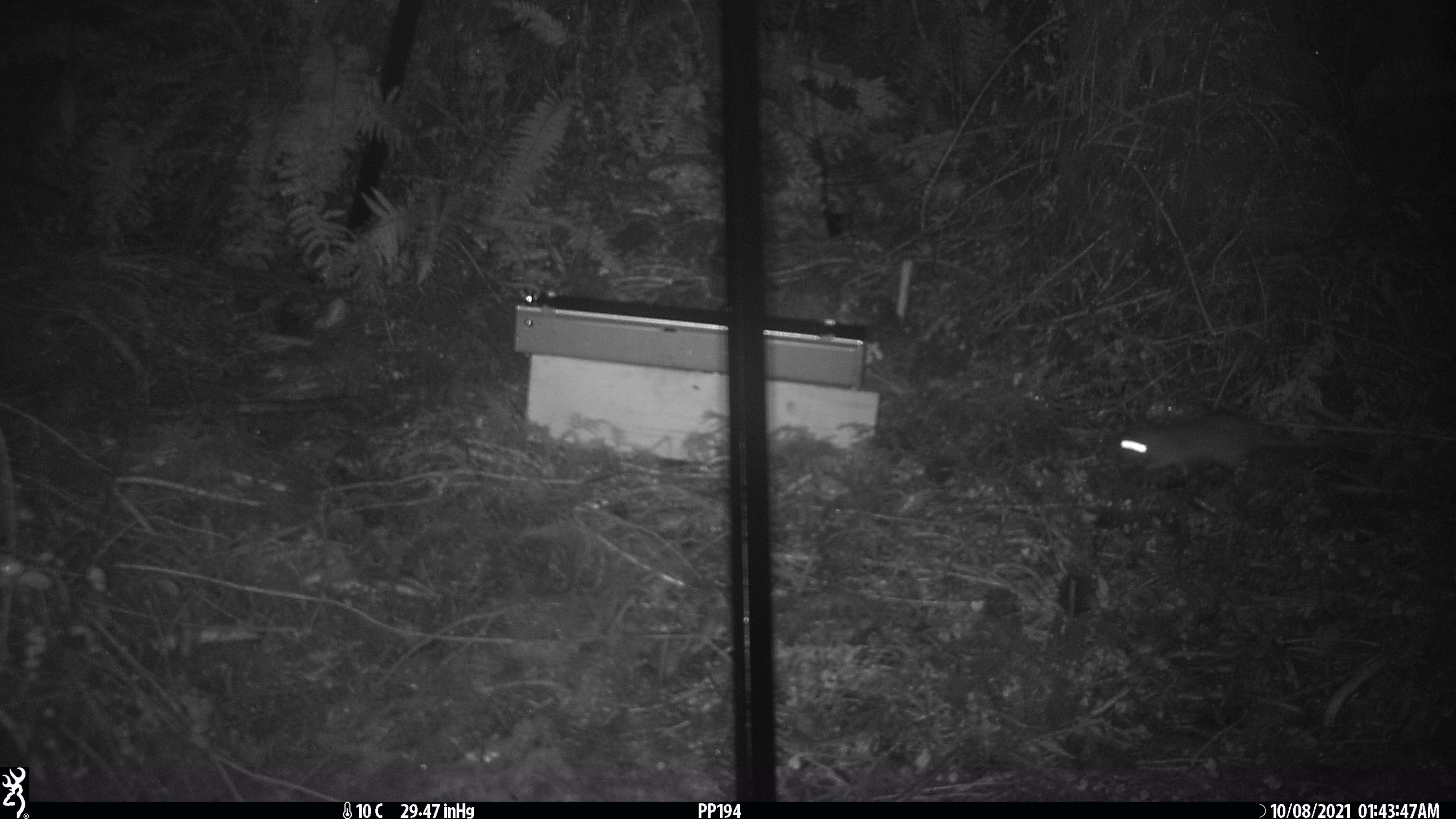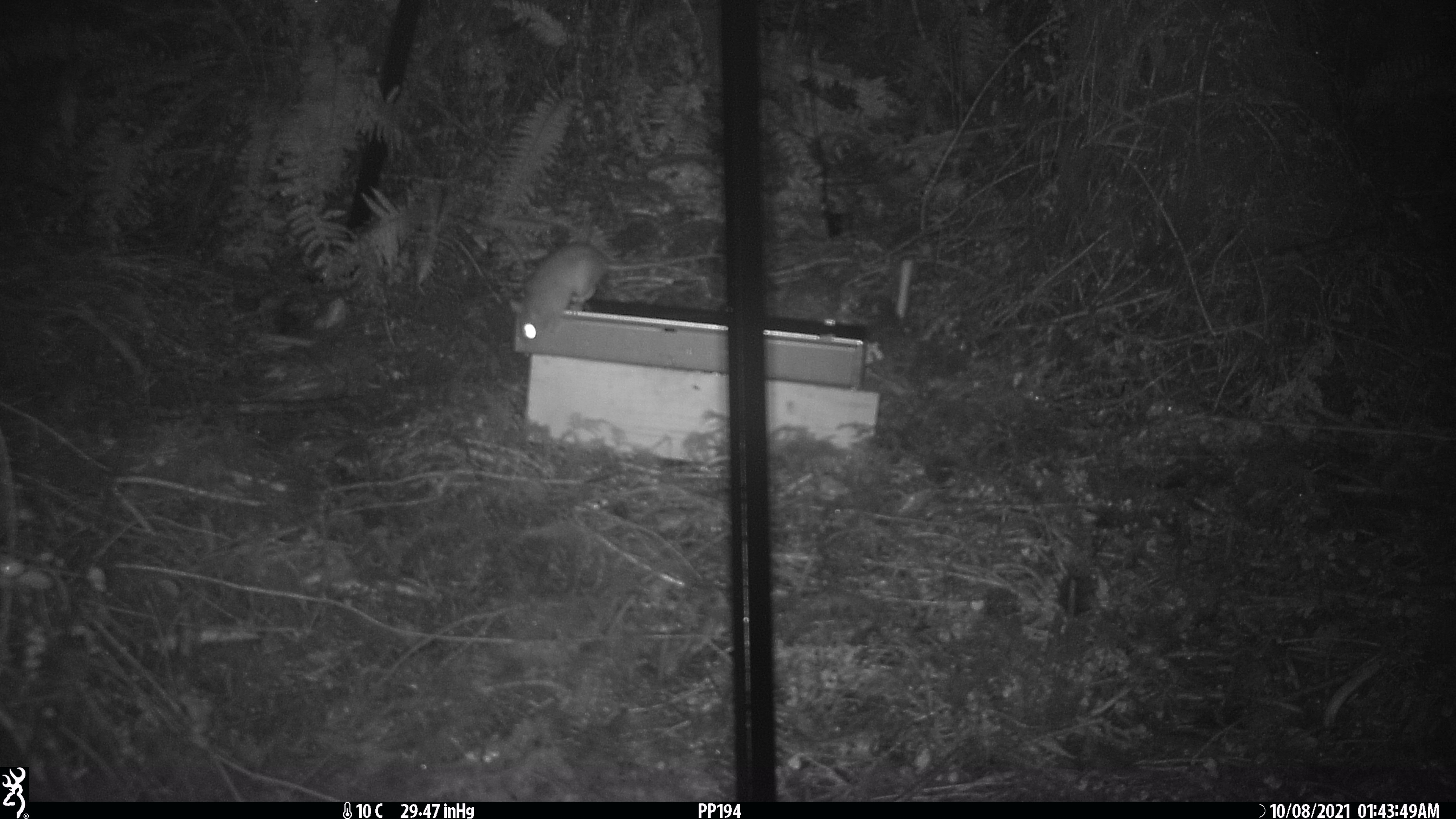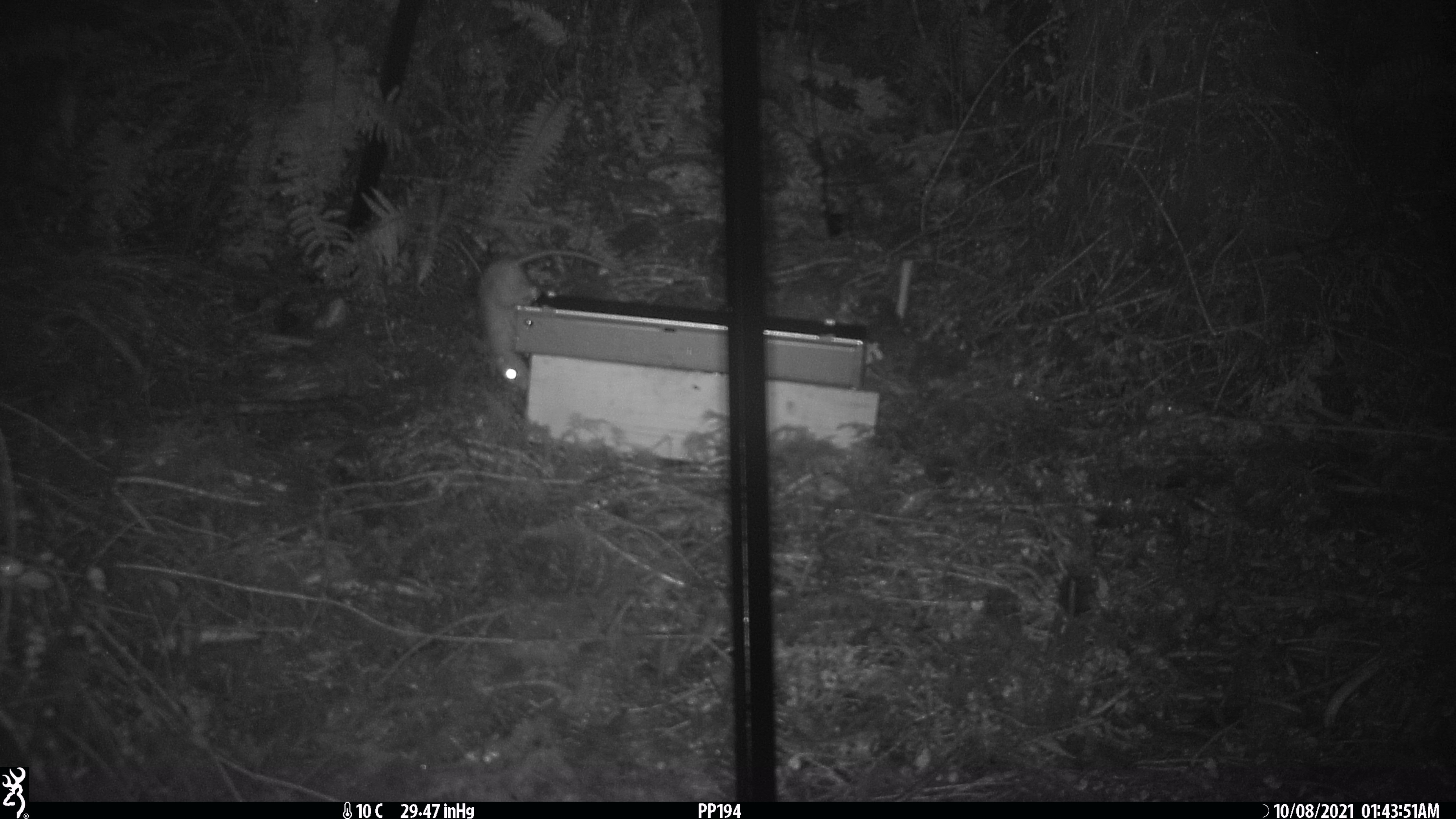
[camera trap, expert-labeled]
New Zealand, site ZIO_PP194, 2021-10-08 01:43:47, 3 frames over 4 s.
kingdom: Animalia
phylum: Chordata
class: Mammalia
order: Rodentia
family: Muridae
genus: Rattus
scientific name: Rattus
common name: rat